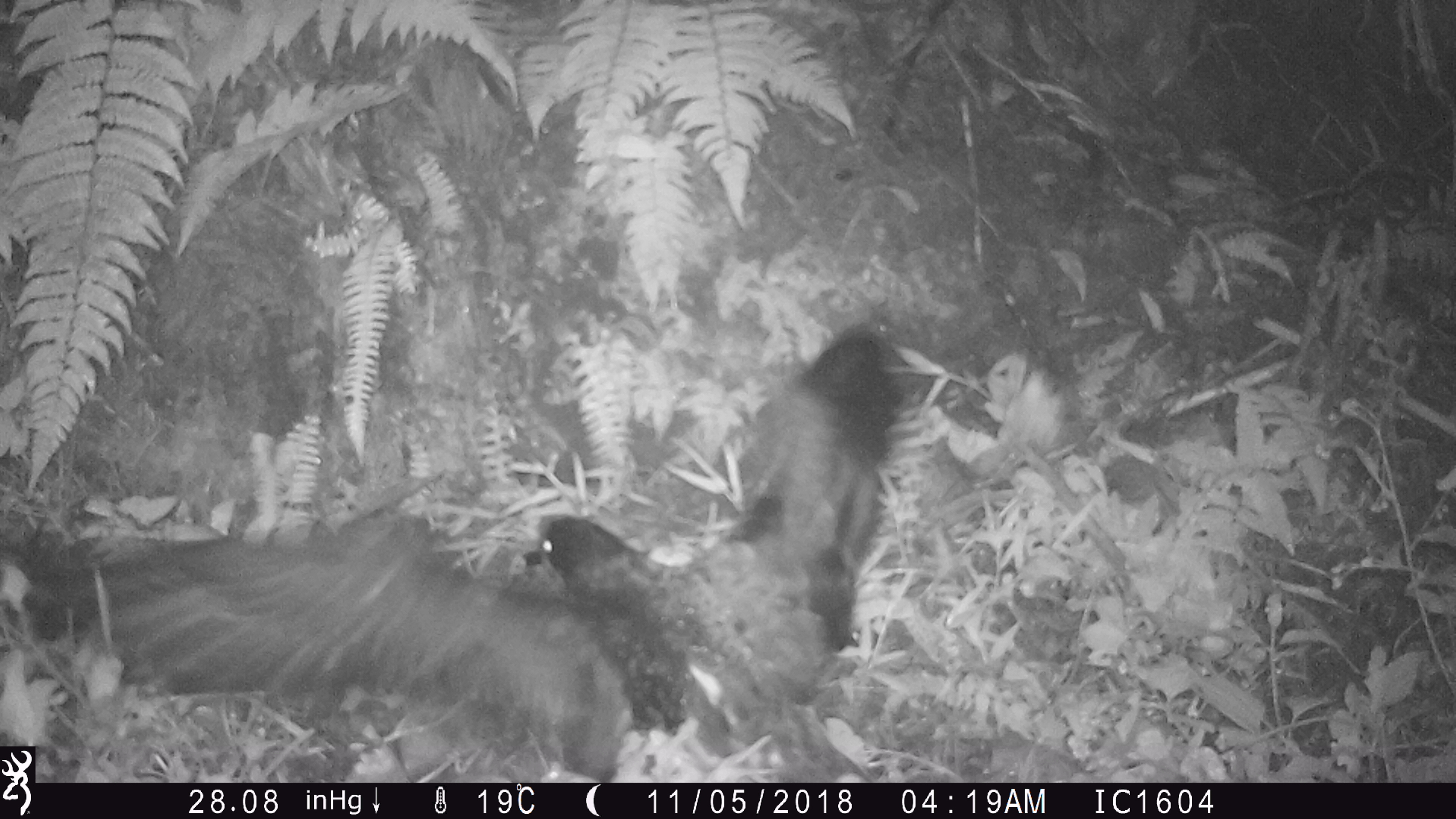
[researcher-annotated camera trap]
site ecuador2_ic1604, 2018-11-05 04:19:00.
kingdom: Animalia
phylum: Chordata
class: Aves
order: Procellariiformes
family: Procellariidae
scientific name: Procellariidae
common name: petrel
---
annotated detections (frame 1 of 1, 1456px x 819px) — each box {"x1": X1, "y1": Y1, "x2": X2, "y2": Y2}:
petrel: {"x1": 4, "y1": 316, "x2": 936, "y2": 745}